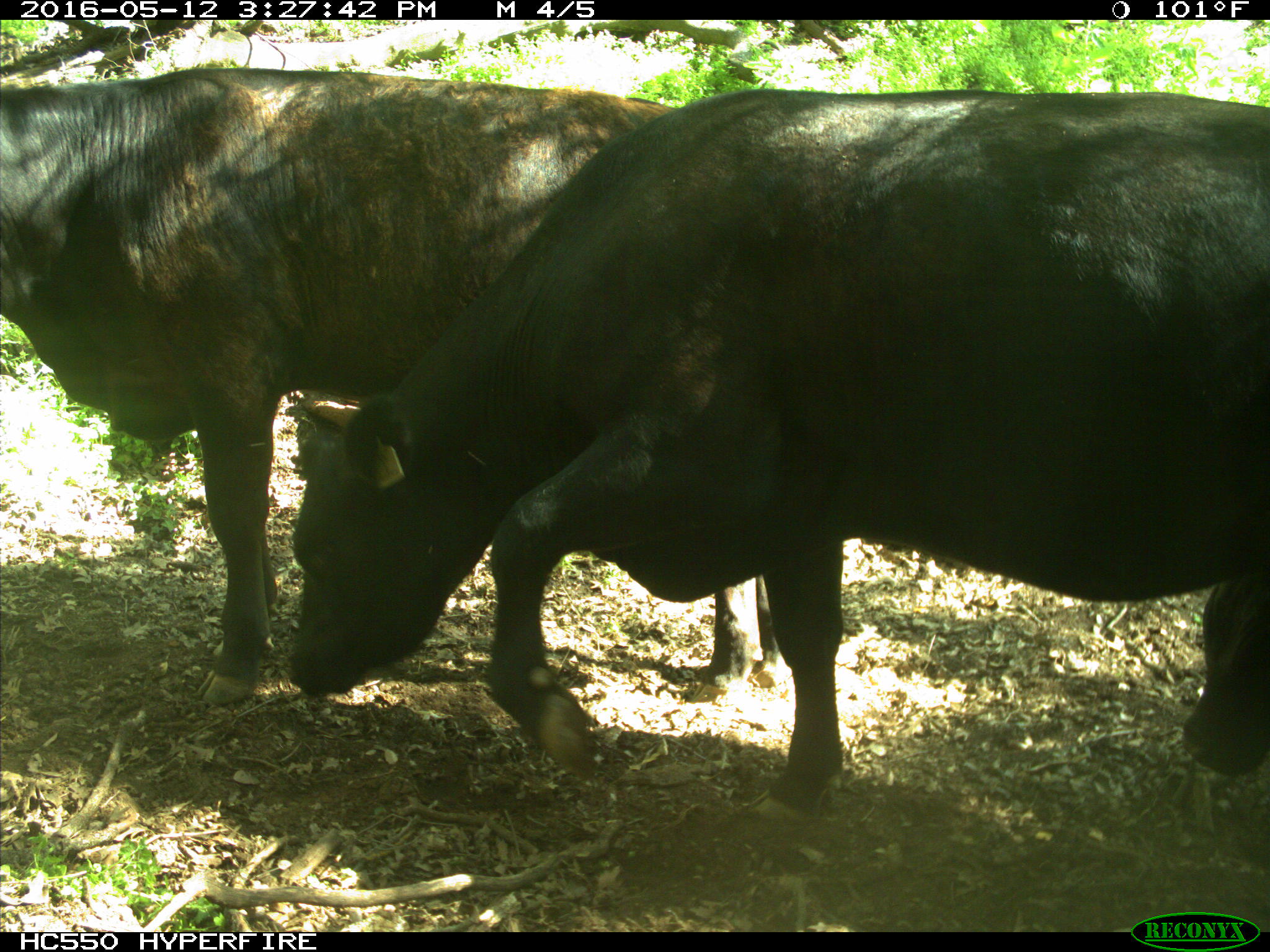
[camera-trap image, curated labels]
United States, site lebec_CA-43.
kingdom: Animalia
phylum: Chordata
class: Mammalia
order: Artiodactyla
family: Bovidae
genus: Bos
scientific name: Bos taurus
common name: domestic cow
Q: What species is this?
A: Bos taurus (domestic cow).